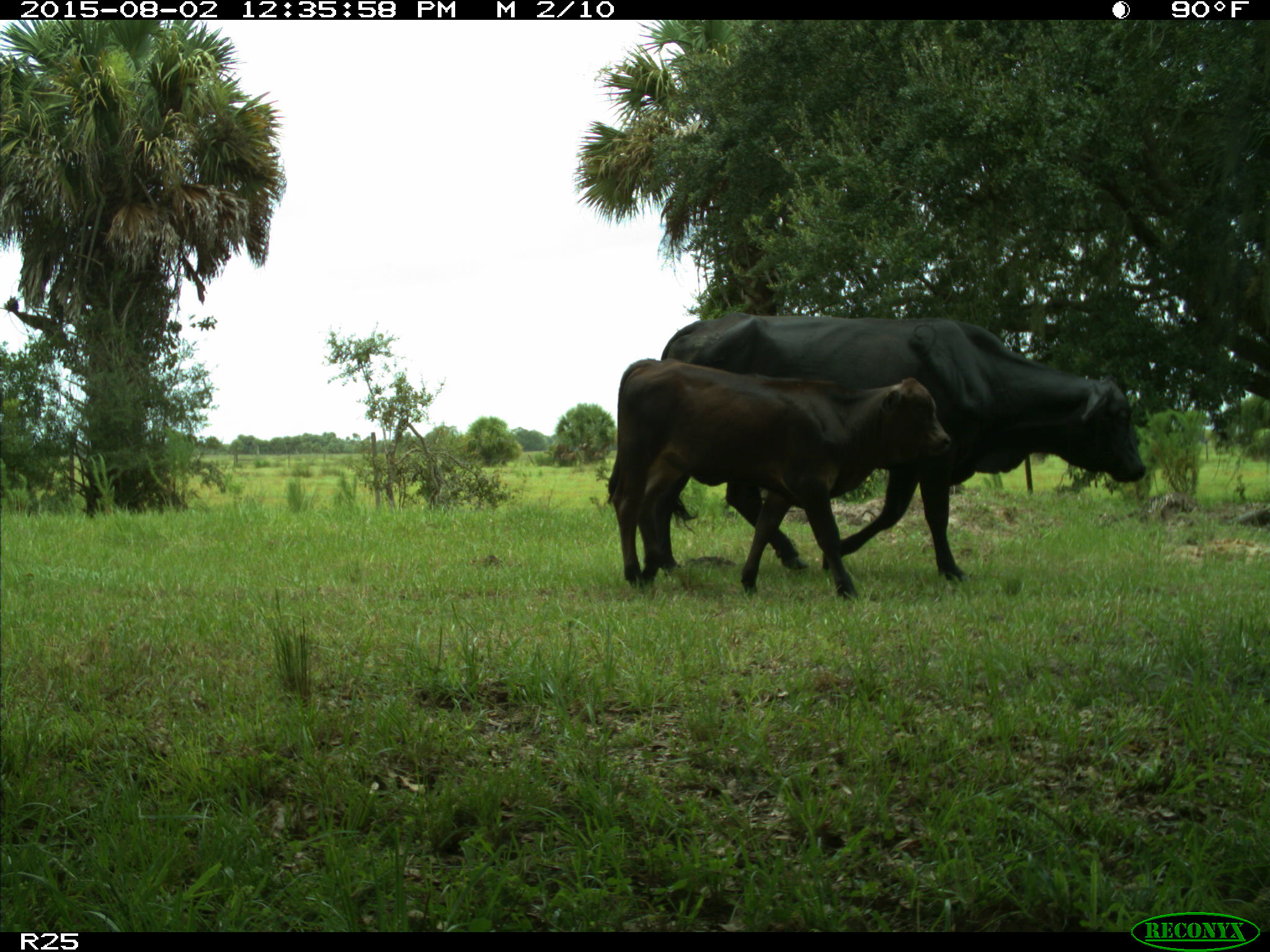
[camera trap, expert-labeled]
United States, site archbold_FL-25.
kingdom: Animalia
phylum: Chordata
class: Mammalia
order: Artiodactyla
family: Bovidae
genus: Bos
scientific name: Bos taurus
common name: domestic cow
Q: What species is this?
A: Bos taurus (domestic cow).